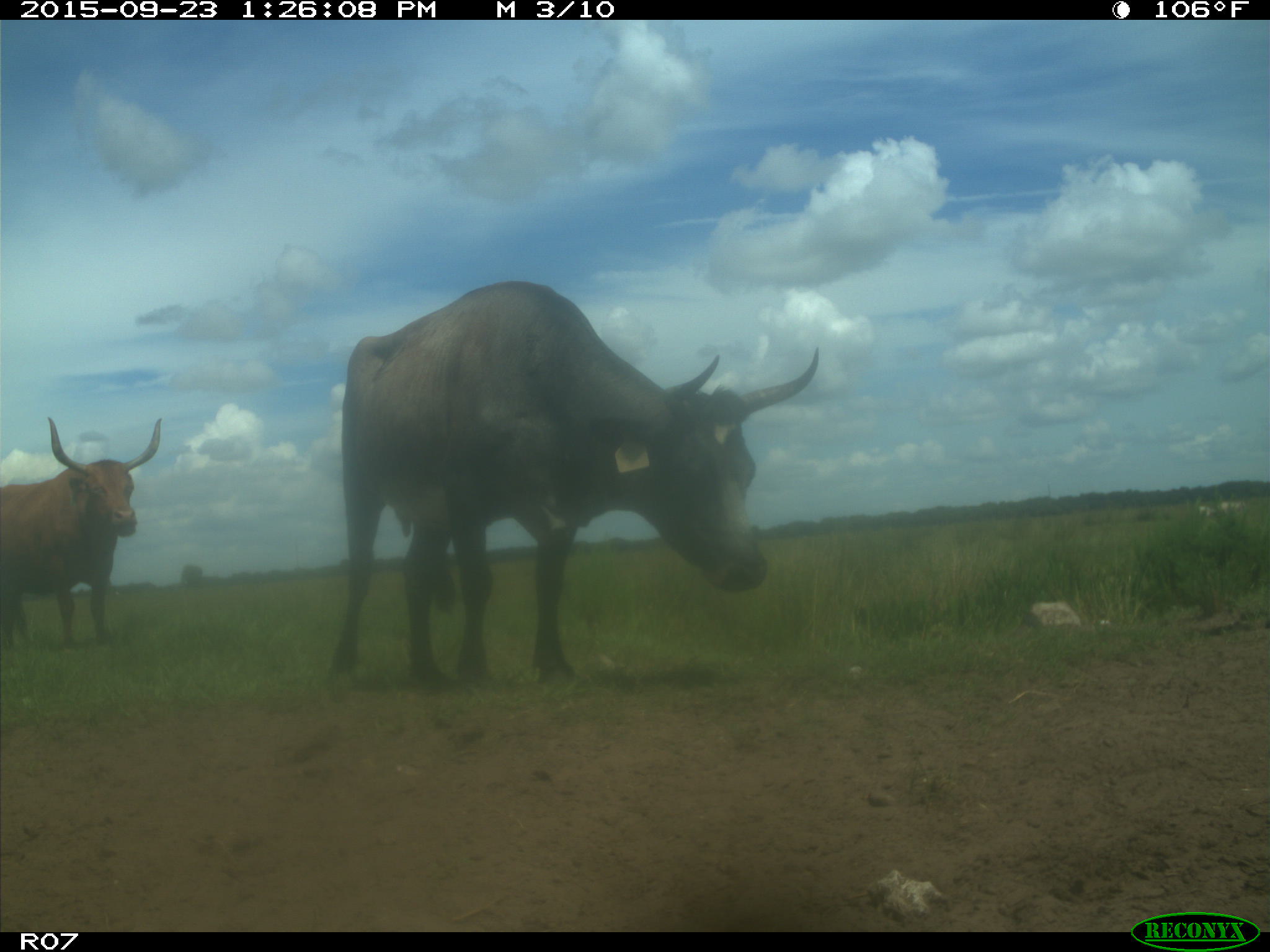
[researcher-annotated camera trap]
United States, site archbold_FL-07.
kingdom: Animalia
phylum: Chordata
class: Mammalia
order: Artiodactyla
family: Bovidae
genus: Bos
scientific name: Bos taurus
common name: domestic cow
Bos taurus (domestic cow).